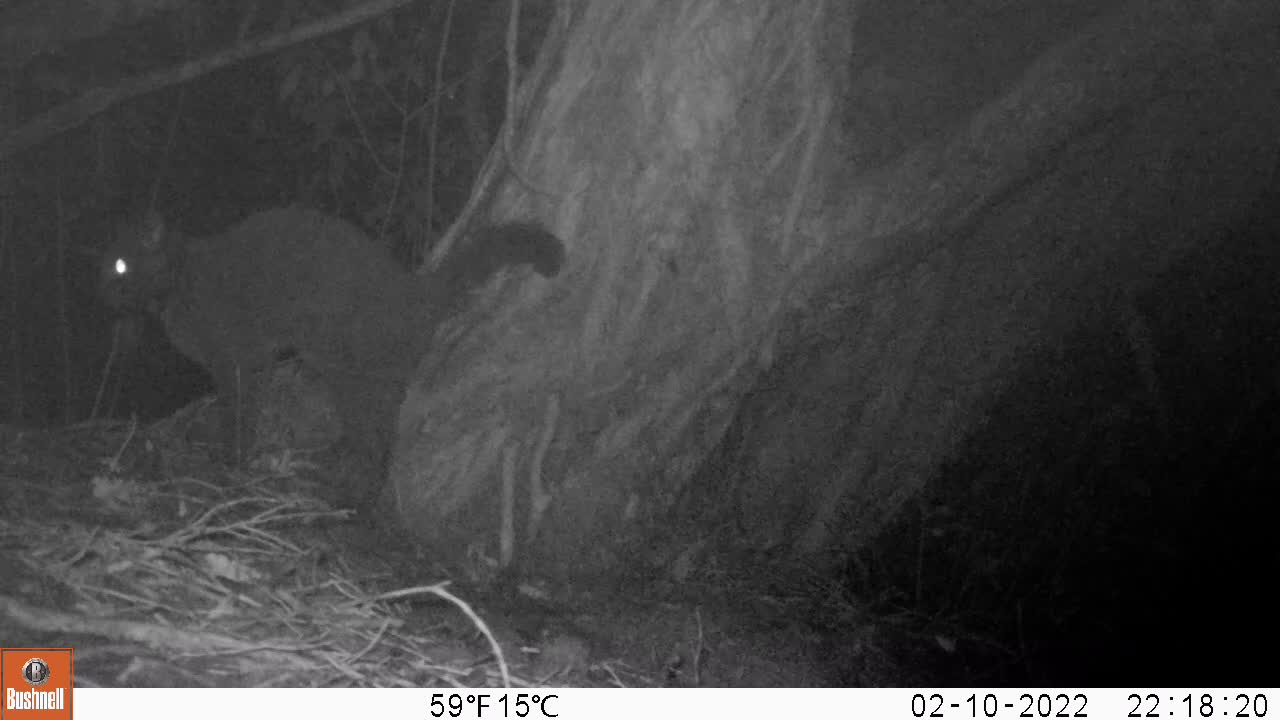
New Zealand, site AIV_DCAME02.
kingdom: Animalia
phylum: Chordata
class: Mammalia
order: Carnivora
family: Felidae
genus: Felis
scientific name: Felis catus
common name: domestic cat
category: cat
Cat (domestic cat) (Felis catus).